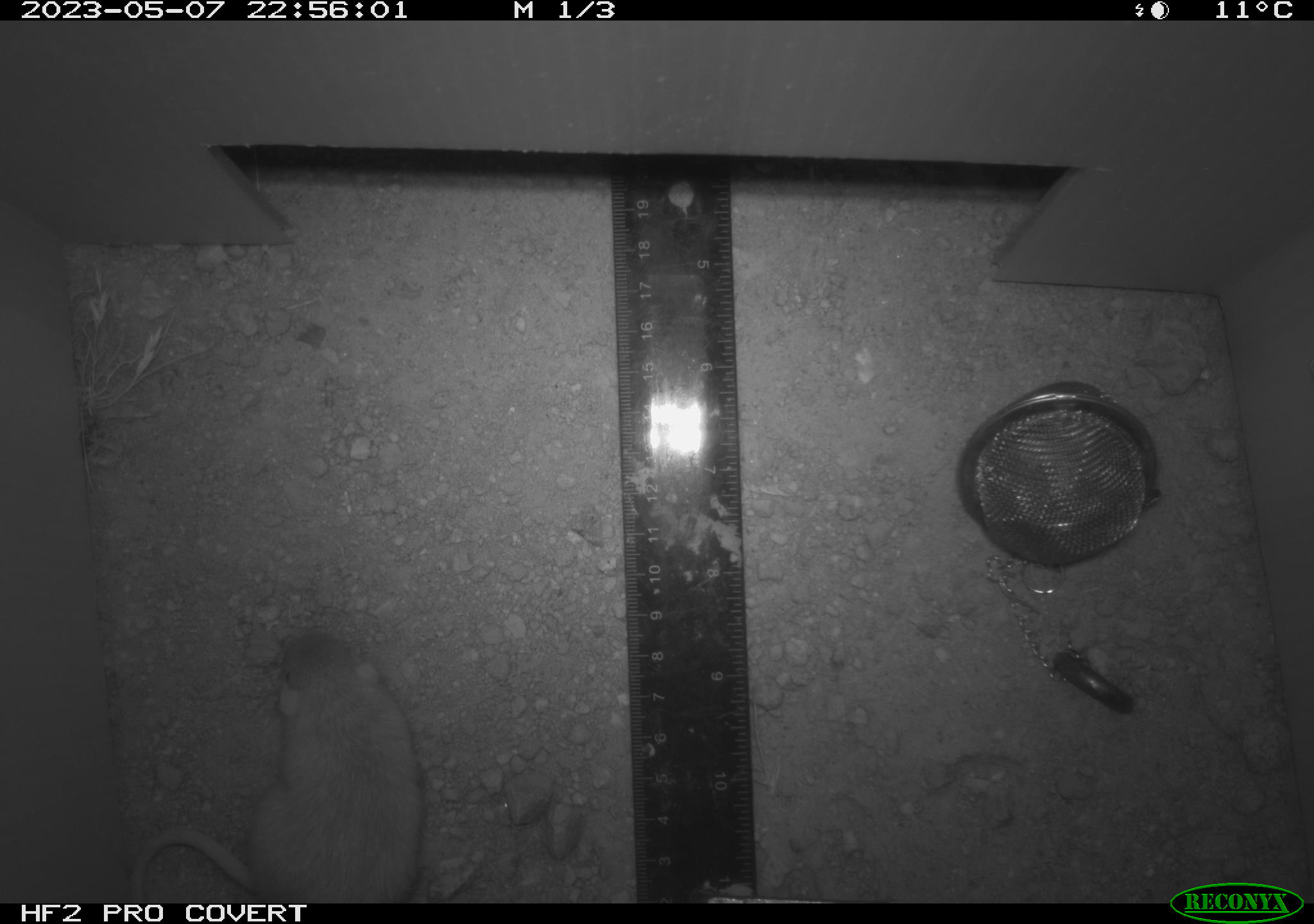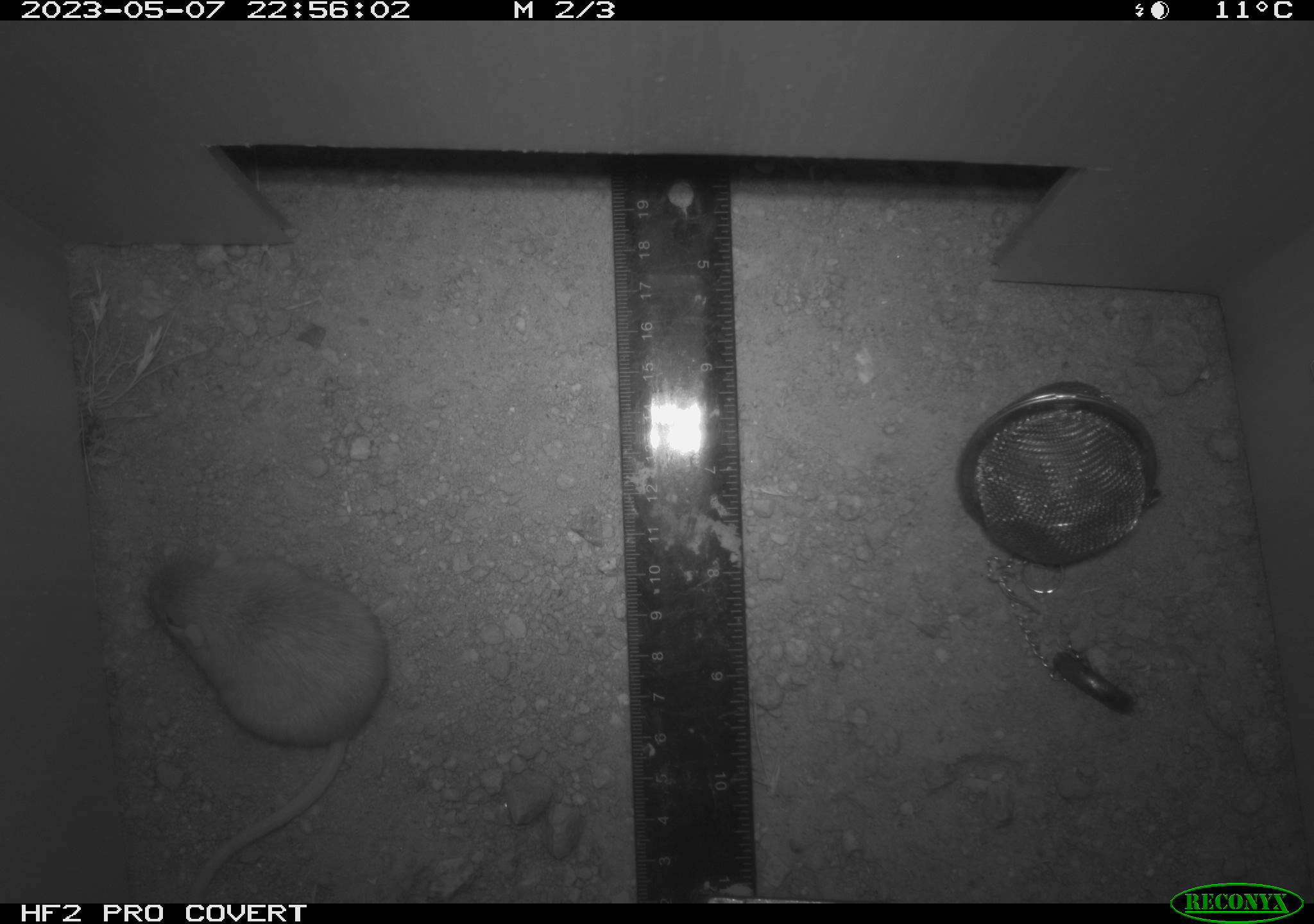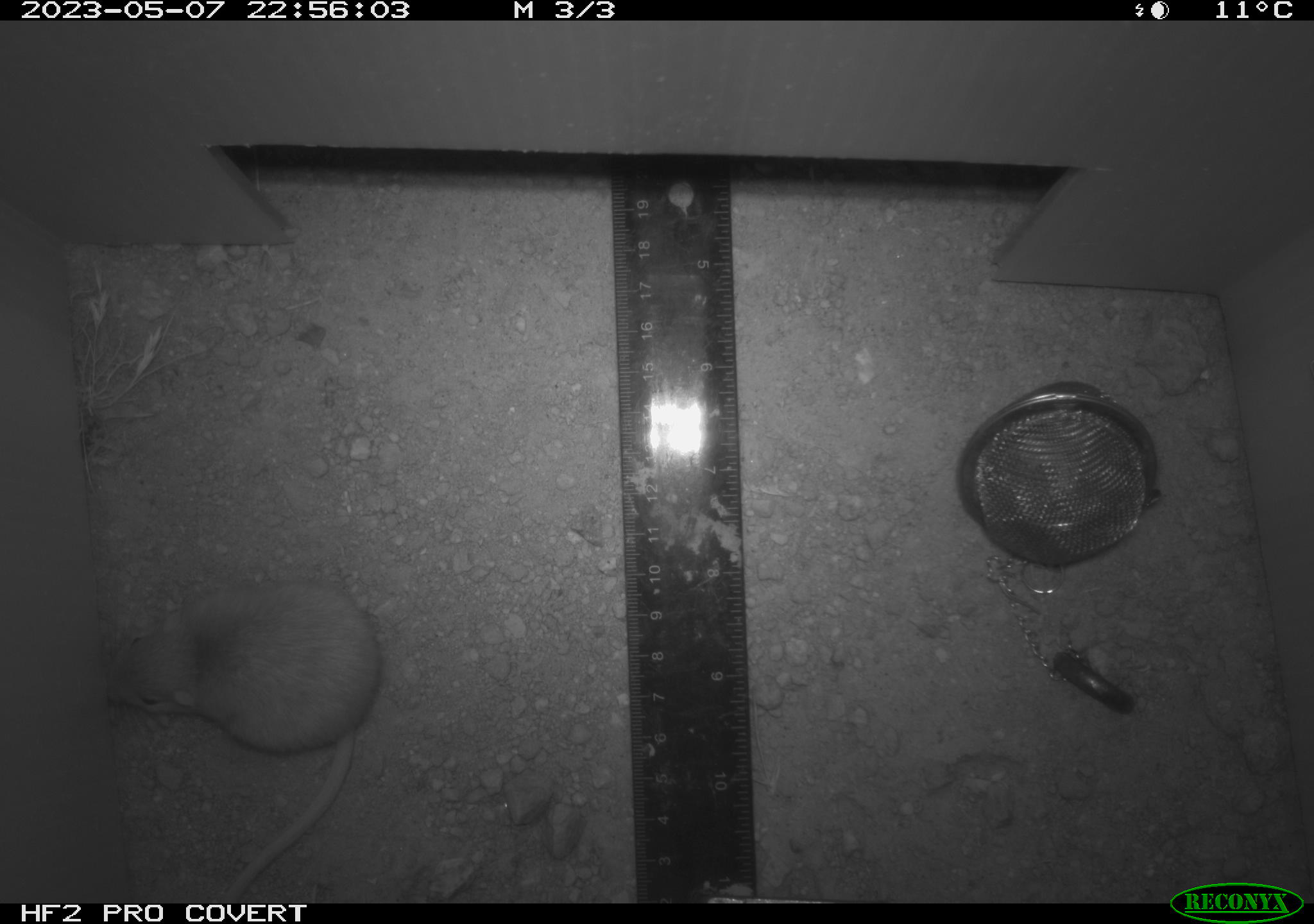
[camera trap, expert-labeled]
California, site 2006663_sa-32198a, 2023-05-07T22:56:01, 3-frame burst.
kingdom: Animalia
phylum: Chordata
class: Mammalia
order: Rodentia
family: Heteromyidae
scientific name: Heteromyidae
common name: kangaroo rats and pocket mice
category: heteromyidae family